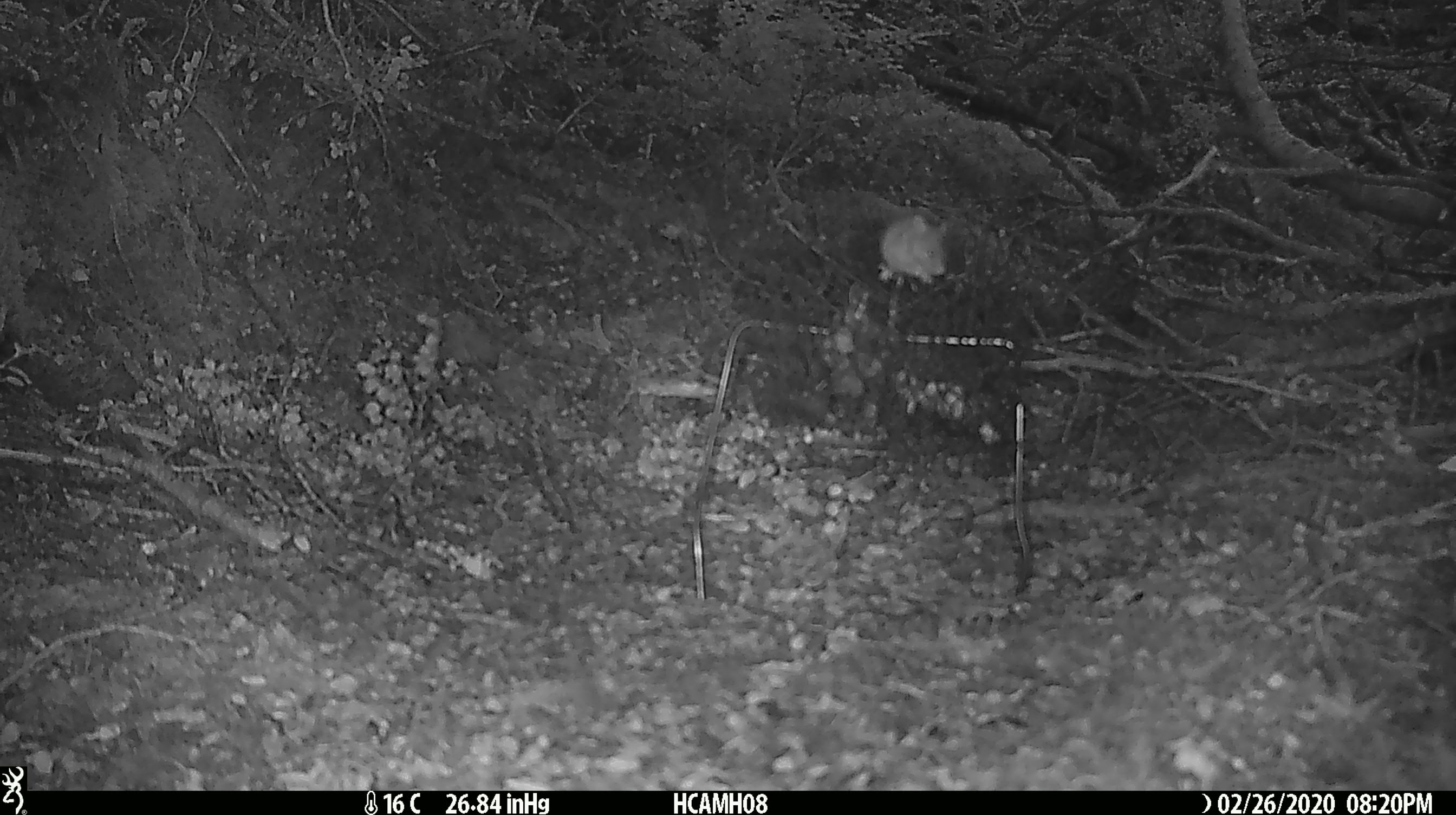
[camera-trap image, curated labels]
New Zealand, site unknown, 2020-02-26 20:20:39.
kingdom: Animalia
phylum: Chordata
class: Mammalia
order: Rodentia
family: Muridae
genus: Mus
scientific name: Mus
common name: mouse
Mouse (Mus).